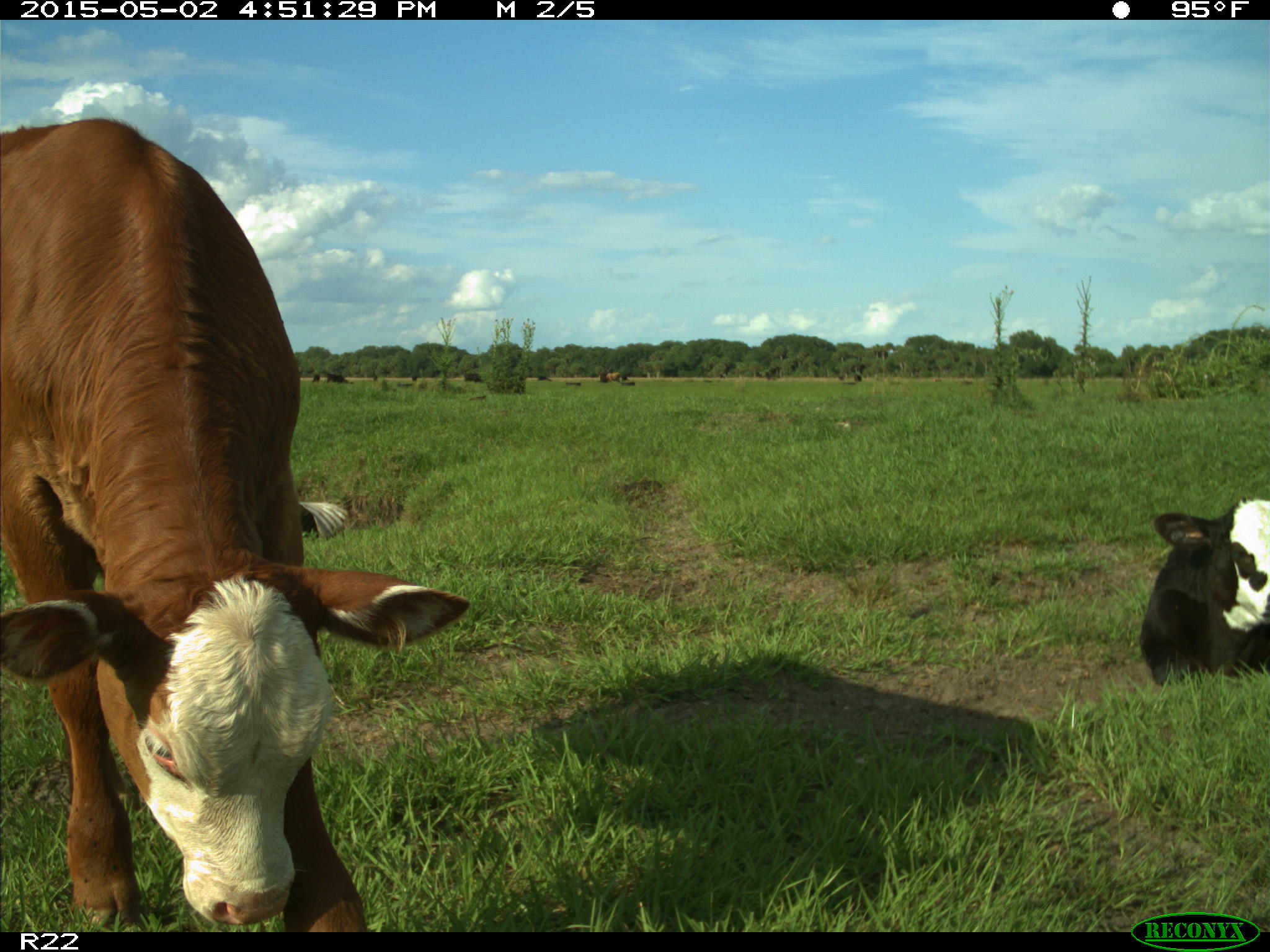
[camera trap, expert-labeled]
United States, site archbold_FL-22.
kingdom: Animalia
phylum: Chordata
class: Mammalia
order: Artiodactyla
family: Bovidae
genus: Bos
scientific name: Bos taurus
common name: domestic cow